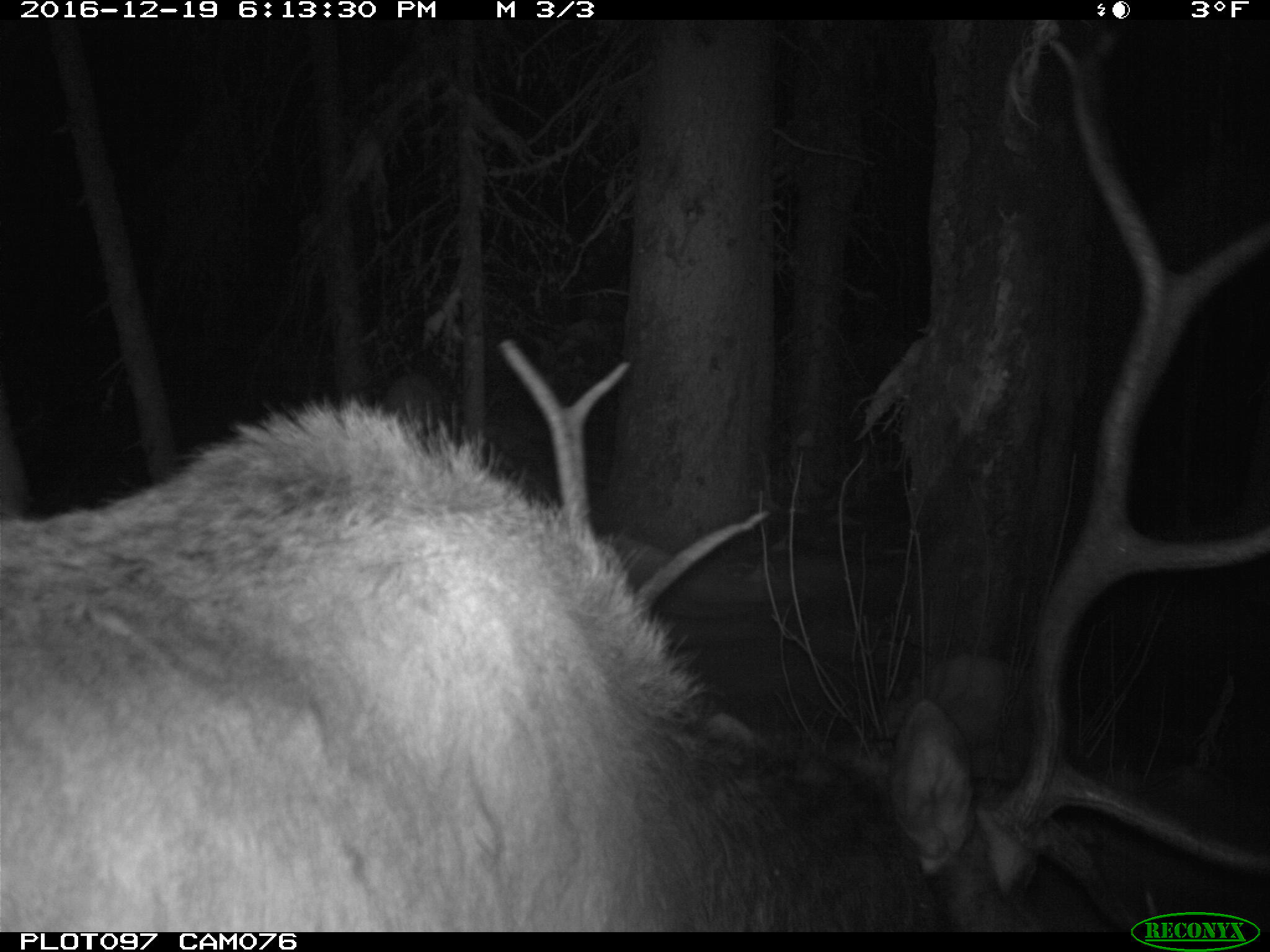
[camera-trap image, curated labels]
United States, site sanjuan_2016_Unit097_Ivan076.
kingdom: Animalia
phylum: Chordata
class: Mammalia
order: Artiodactyla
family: Cervidae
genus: Cervus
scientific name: Cervus elaphus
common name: red deer